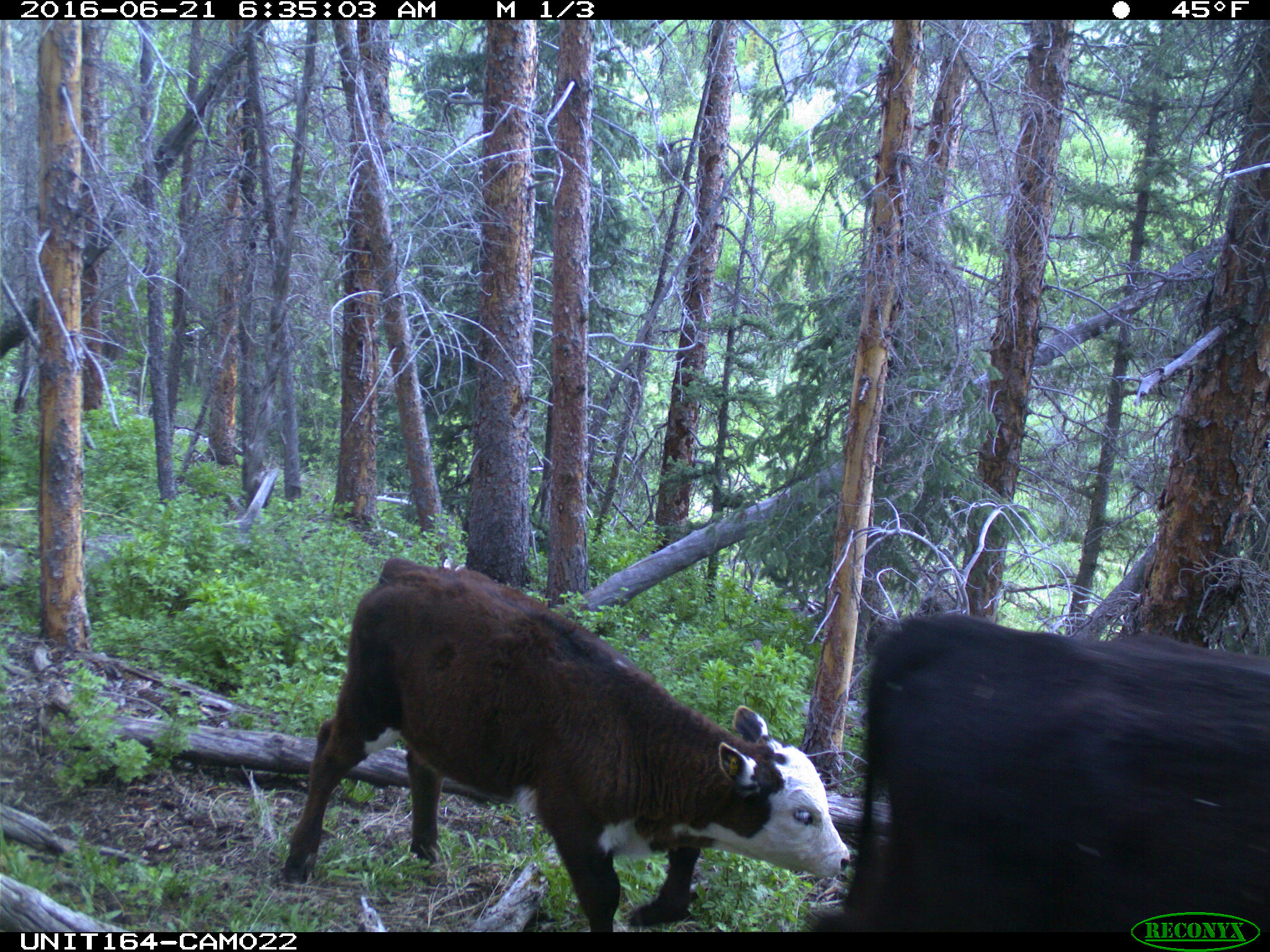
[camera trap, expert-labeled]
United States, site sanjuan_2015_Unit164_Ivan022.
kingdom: Animalia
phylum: Chordata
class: Mammalia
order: Artiodactyla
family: Bovidae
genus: Bos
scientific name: Bos taurus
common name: domestic cow